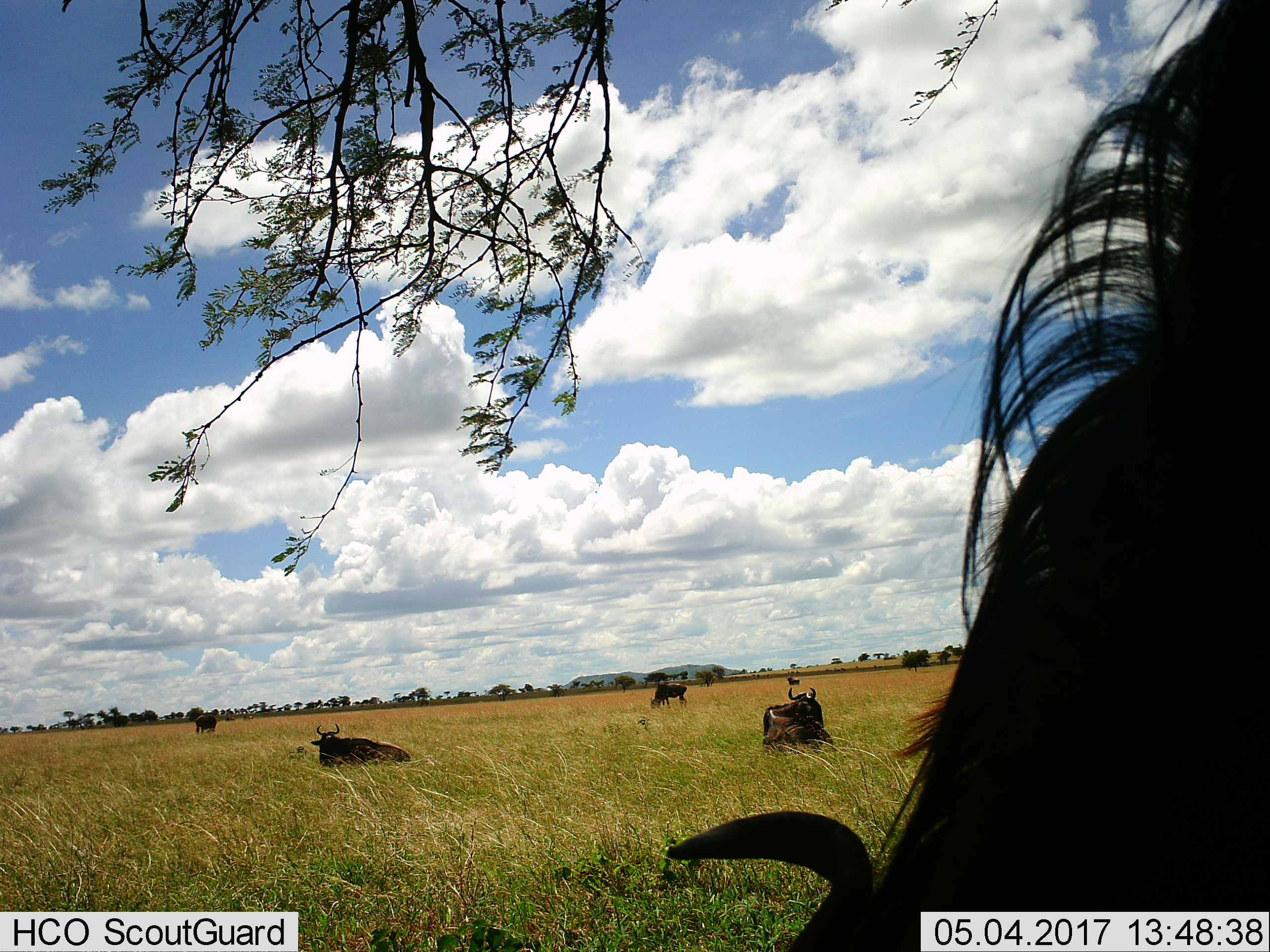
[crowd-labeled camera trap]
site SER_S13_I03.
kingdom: Animalia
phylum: Chordata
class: Mammalia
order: Artiodactyla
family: Bovidae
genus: Connochaetes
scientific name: Connochaetes taurinus taurinus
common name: blue wildebeest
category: wildebeestblue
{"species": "wildebeestblue (blue wildebeest) (Connochaetes taurinus taurinus)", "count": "5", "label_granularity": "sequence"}